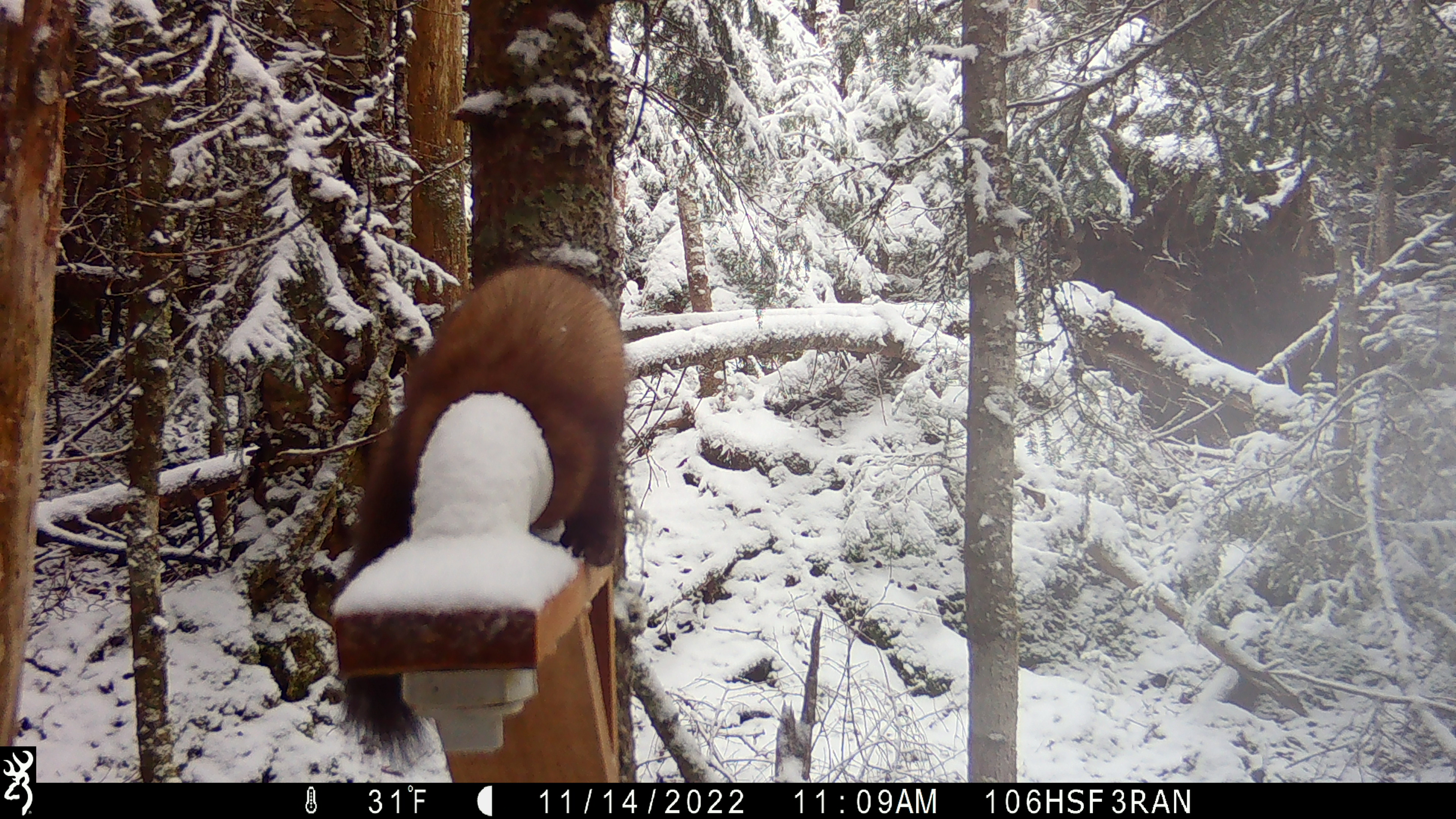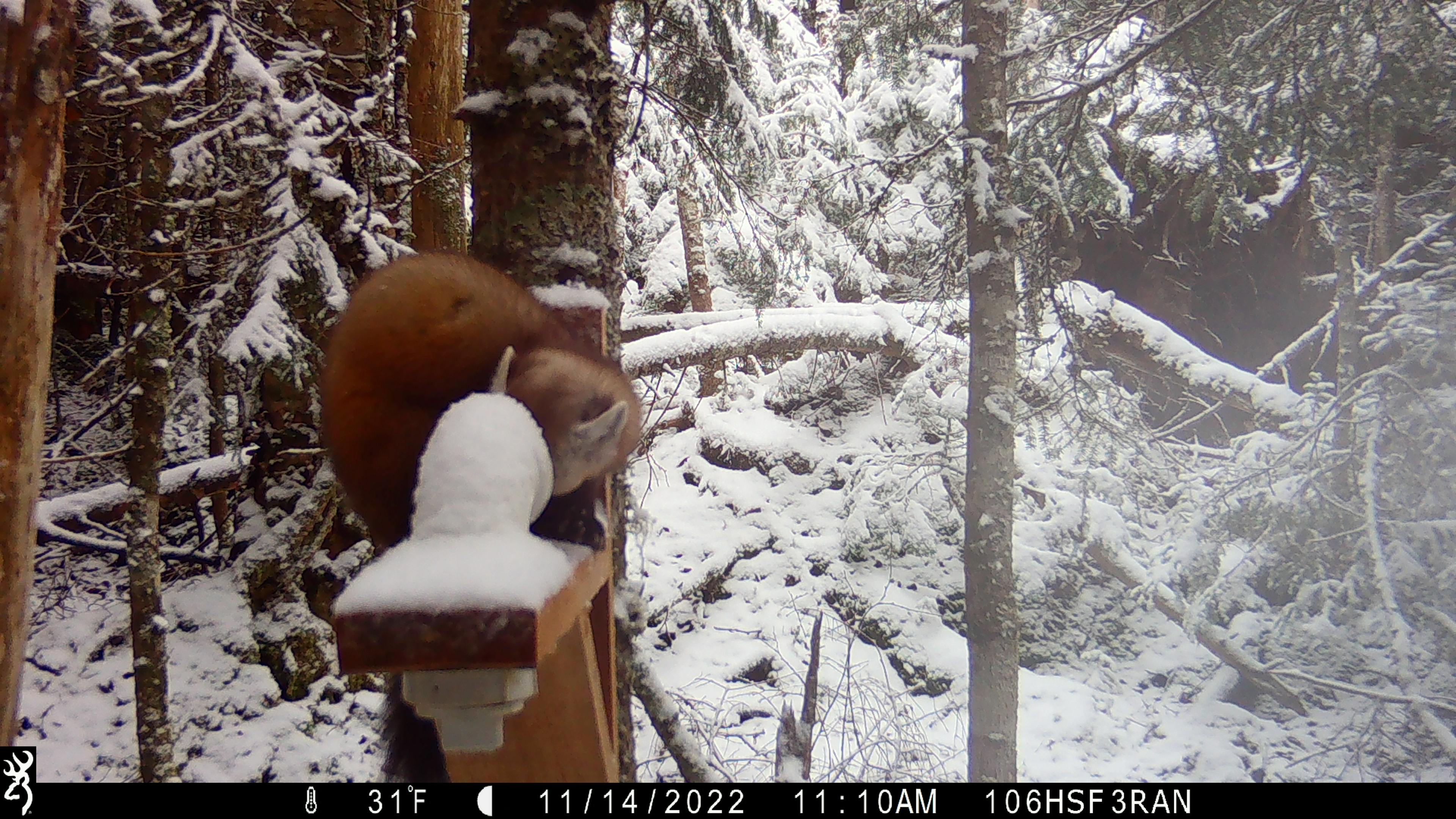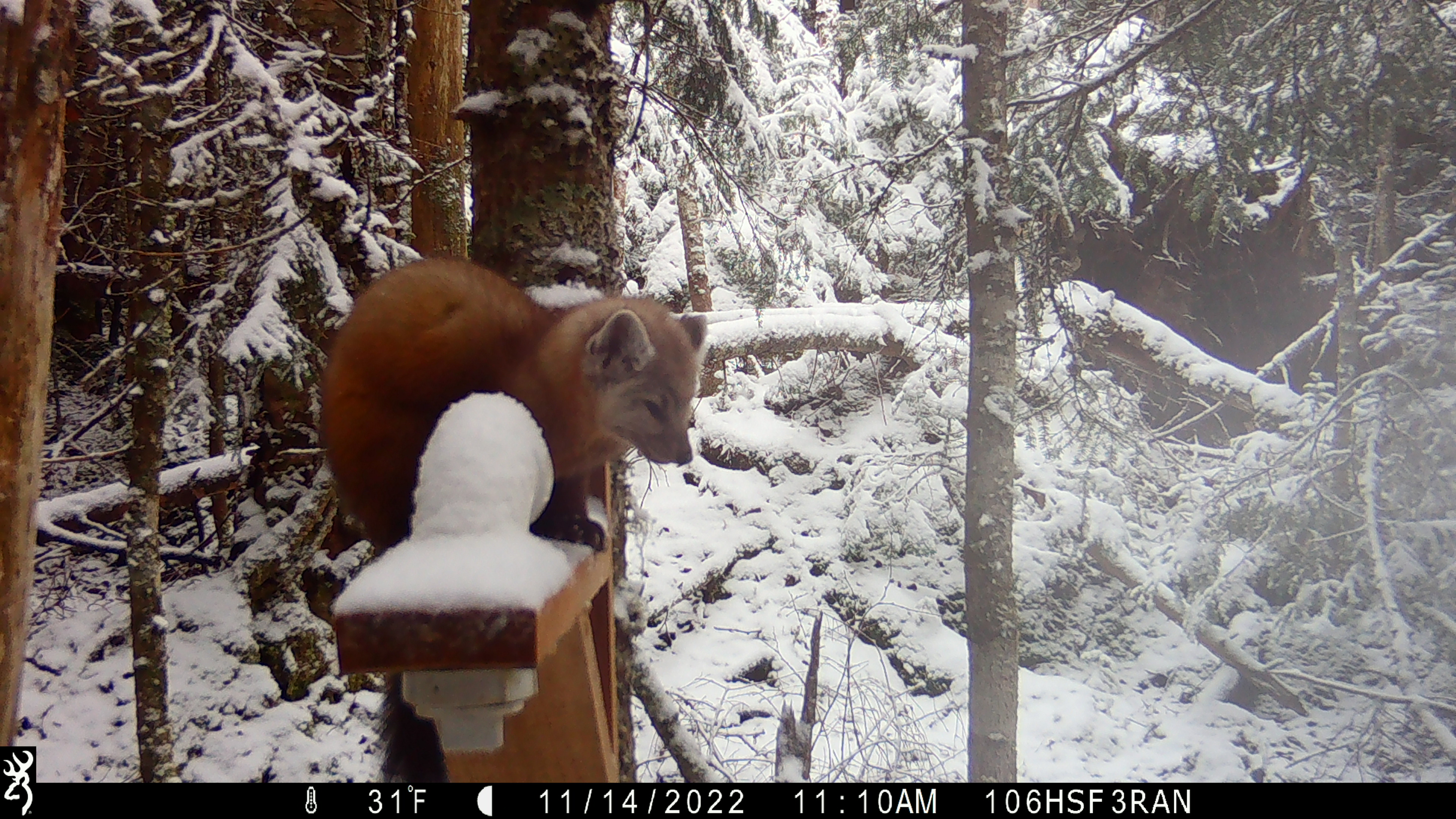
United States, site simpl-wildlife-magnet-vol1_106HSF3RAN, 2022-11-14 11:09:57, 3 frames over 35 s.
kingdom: Animalia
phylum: Chordata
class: Mammalia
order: Carnivora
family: Mustelidae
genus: Martes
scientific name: Martes americana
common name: american marten